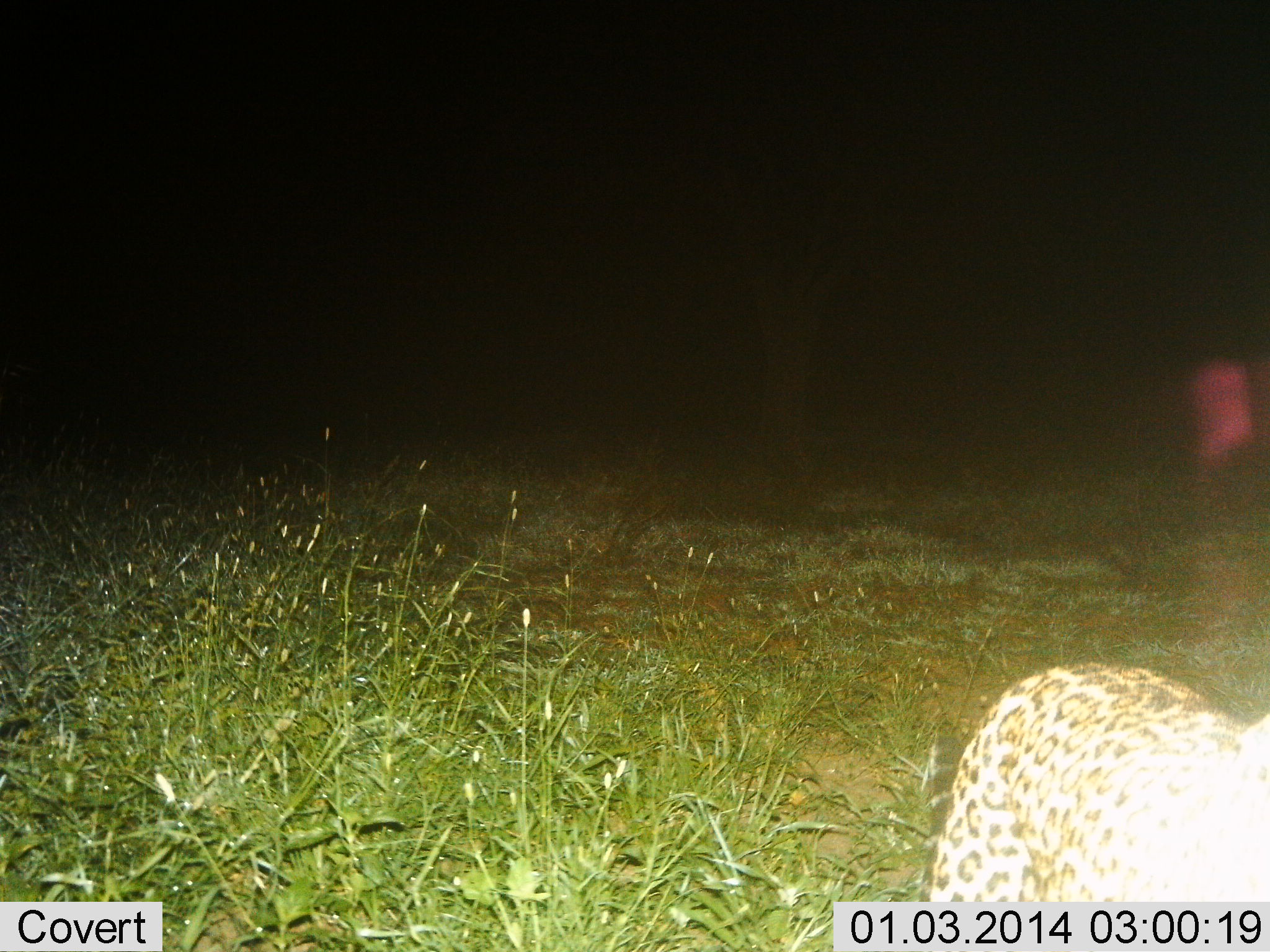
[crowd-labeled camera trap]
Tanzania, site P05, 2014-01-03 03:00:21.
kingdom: Animalia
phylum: Chordata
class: Mammalia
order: Carnivora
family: Felidae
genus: Panthera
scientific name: Panthera pardus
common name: leopard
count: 1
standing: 50%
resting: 0%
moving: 50%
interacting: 0%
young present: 0%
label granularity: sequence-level